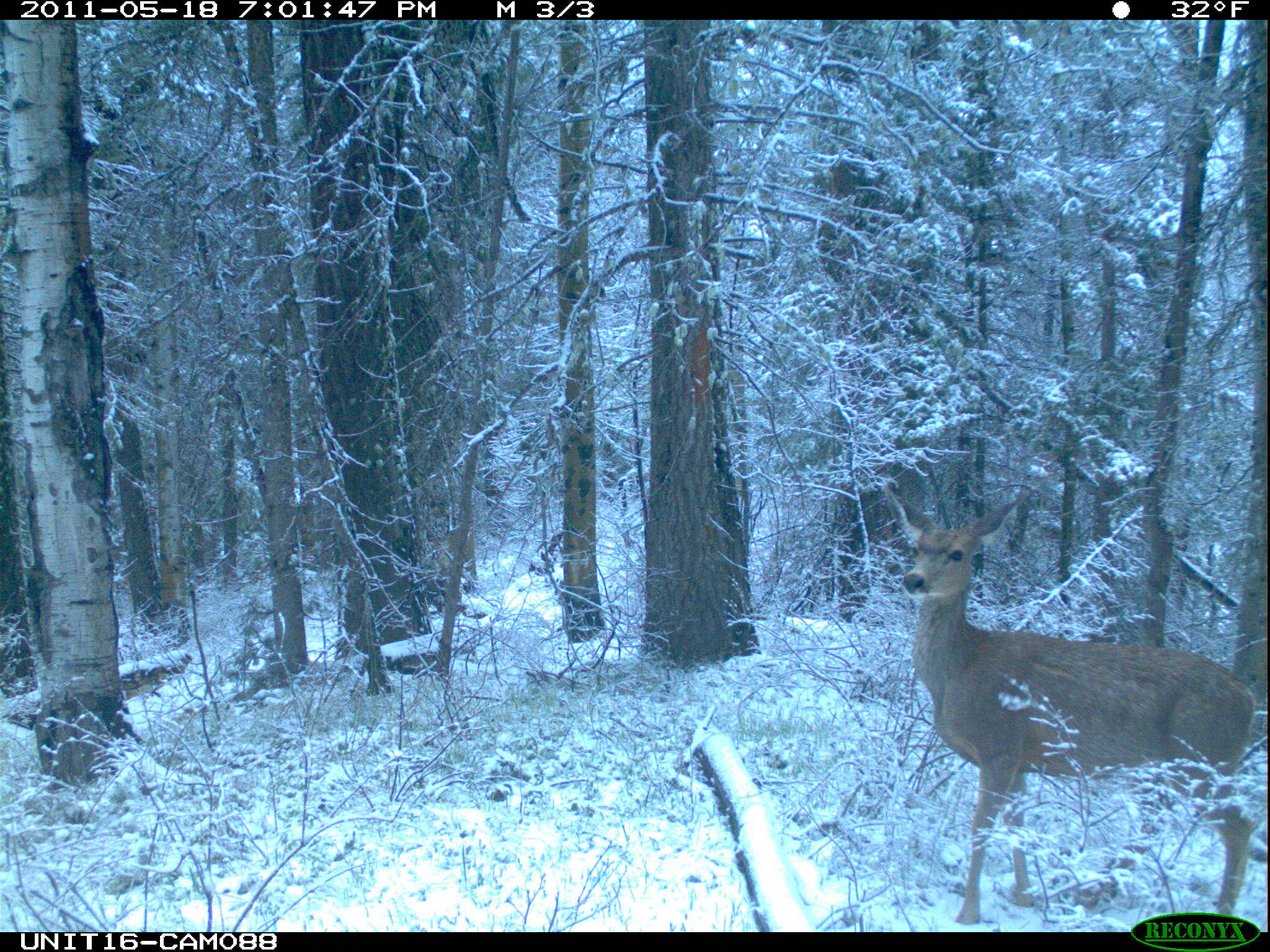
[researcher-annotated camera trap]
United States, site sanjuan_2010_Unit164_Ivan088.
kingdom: Animalia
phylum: Chordata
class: Mammalia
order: Artiodactyla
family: Cervidae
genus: Odocoileus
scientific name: Odocoileus hemionus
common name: mule deer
Odocoileus hemionus (mule deer).